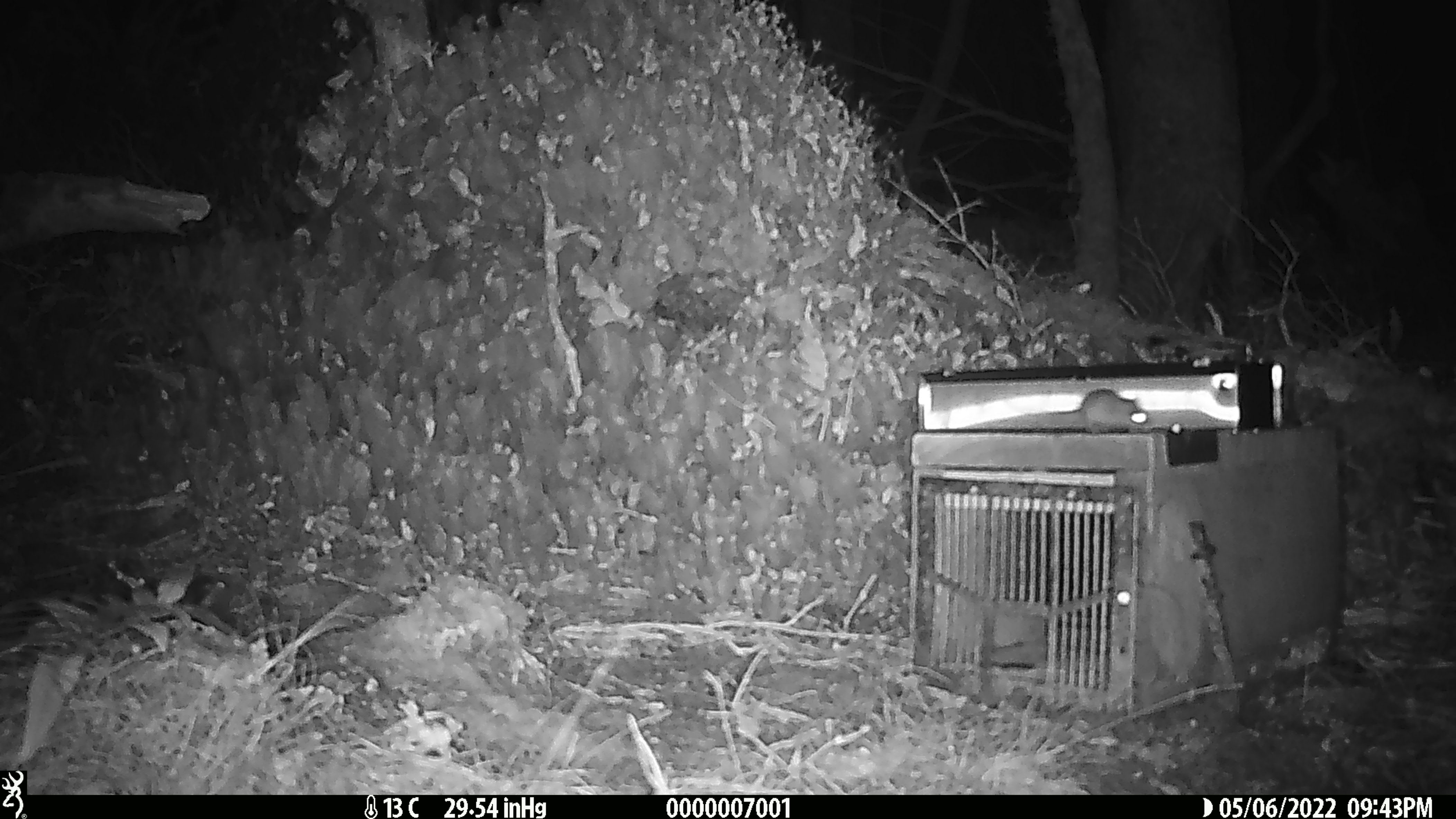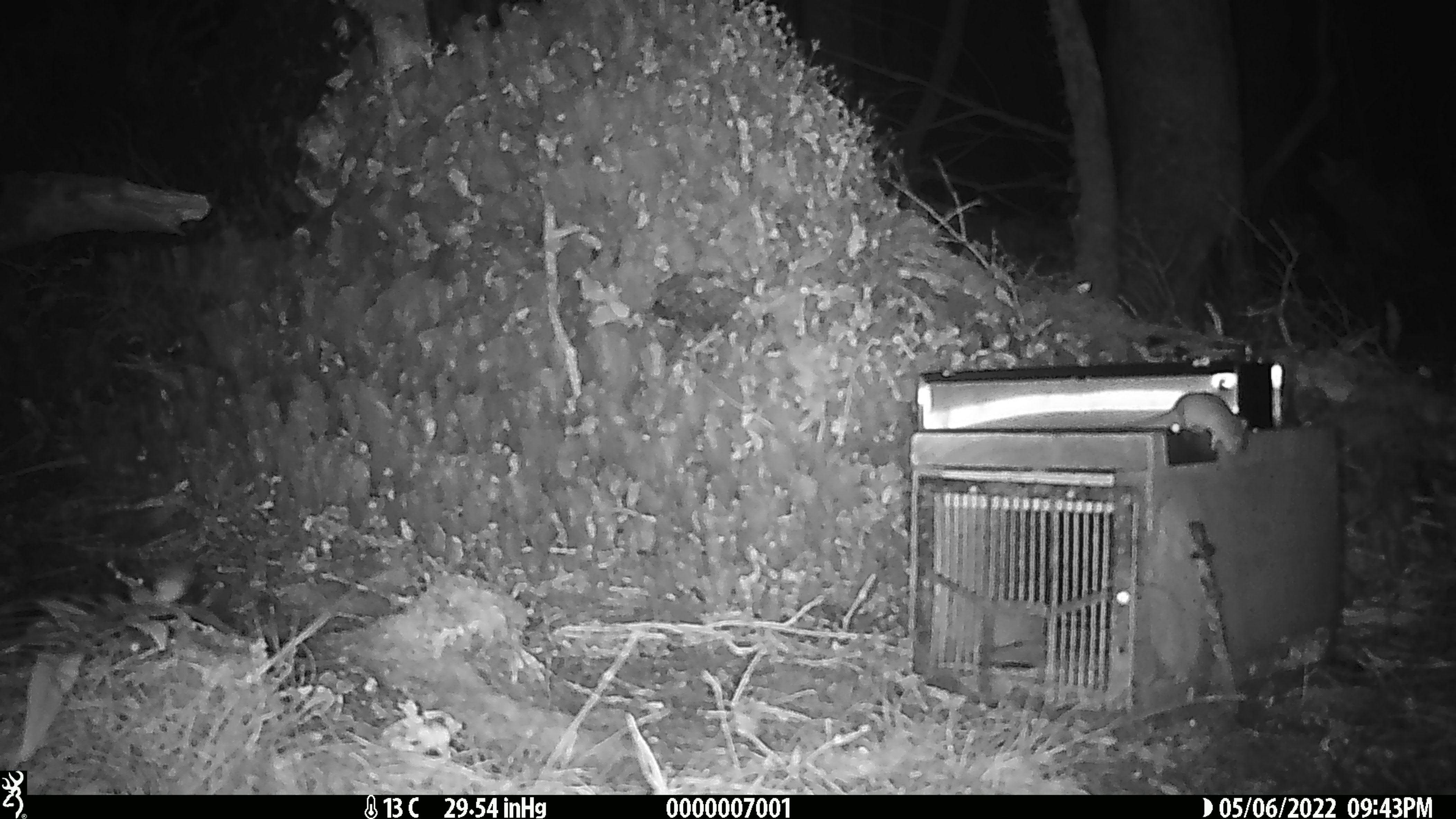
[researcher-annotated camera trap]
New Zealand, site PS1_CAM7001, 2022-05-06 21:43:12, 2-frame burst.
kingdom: Animalia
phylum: Chordata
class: Mammalia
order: Rodentia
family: Muridae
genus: Mus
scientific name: Mus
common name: mouse